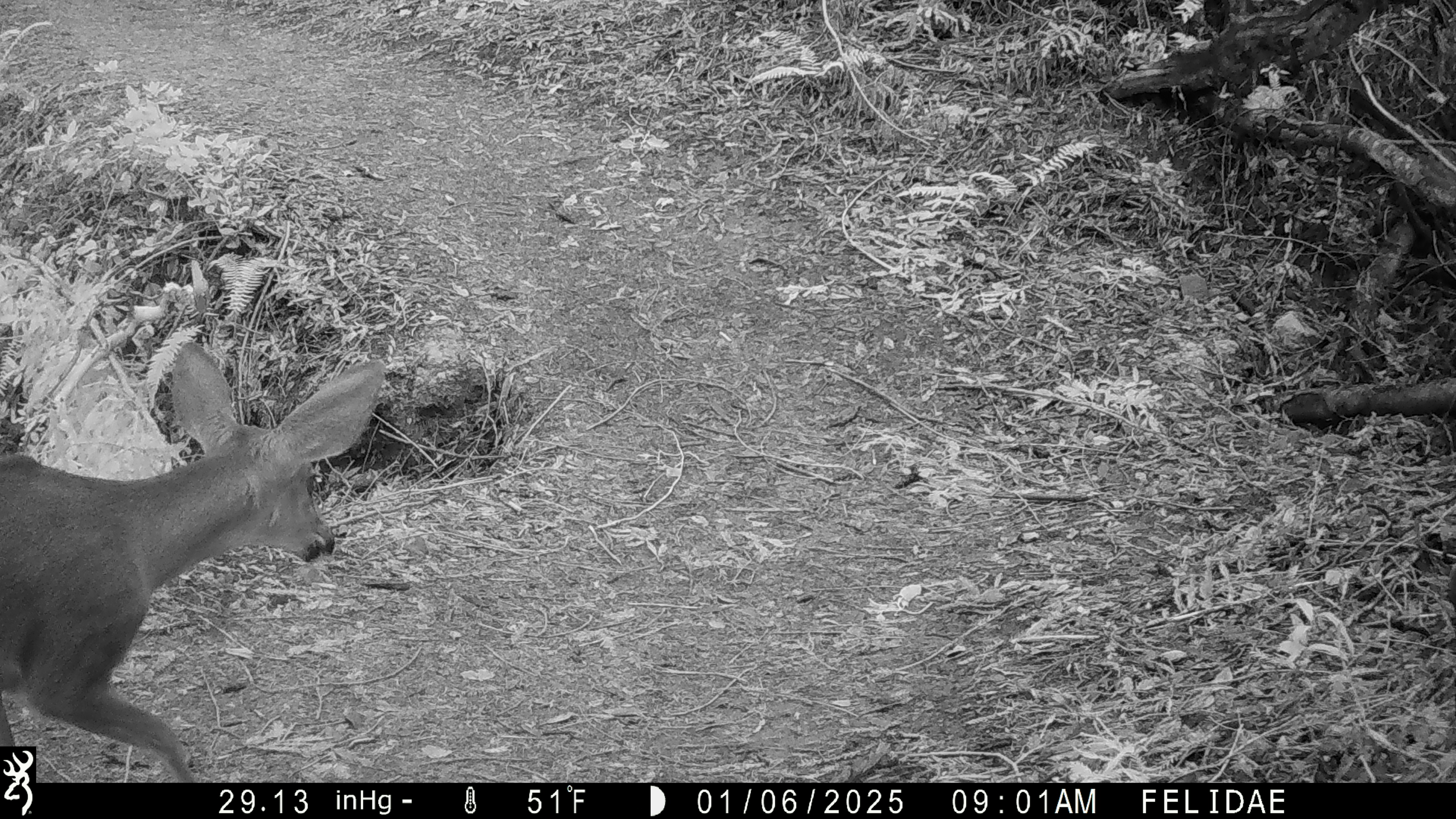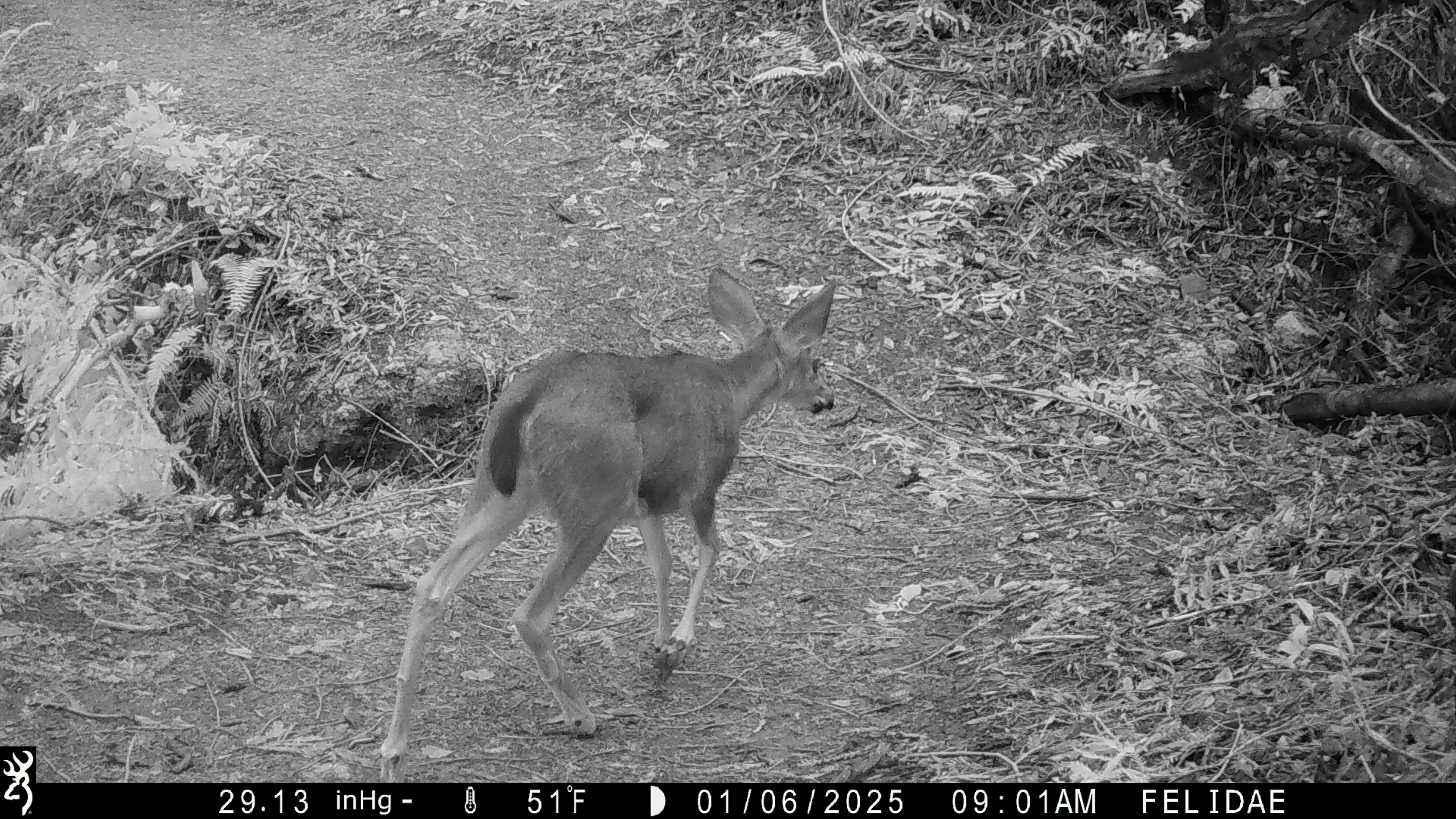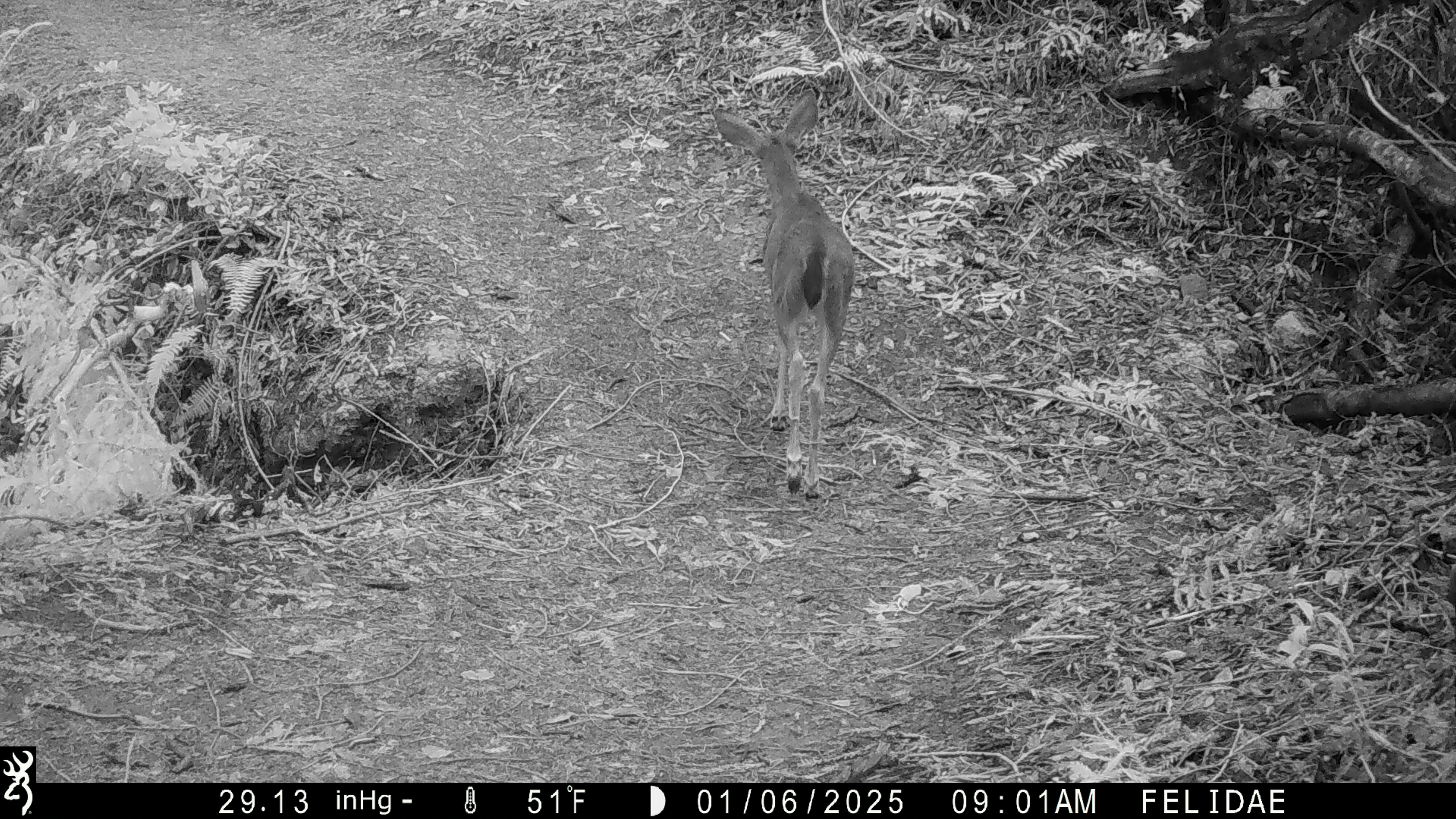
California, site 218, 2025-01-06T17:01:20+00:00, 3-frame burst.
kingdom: Animalia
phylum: Chordata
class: Mammalia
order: Artiodactyla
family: Cervidae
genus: Odocoileus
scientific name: Odocoileus hemionus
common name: mule deer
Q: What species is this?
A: Mule deer (Odocoileus hemionus).